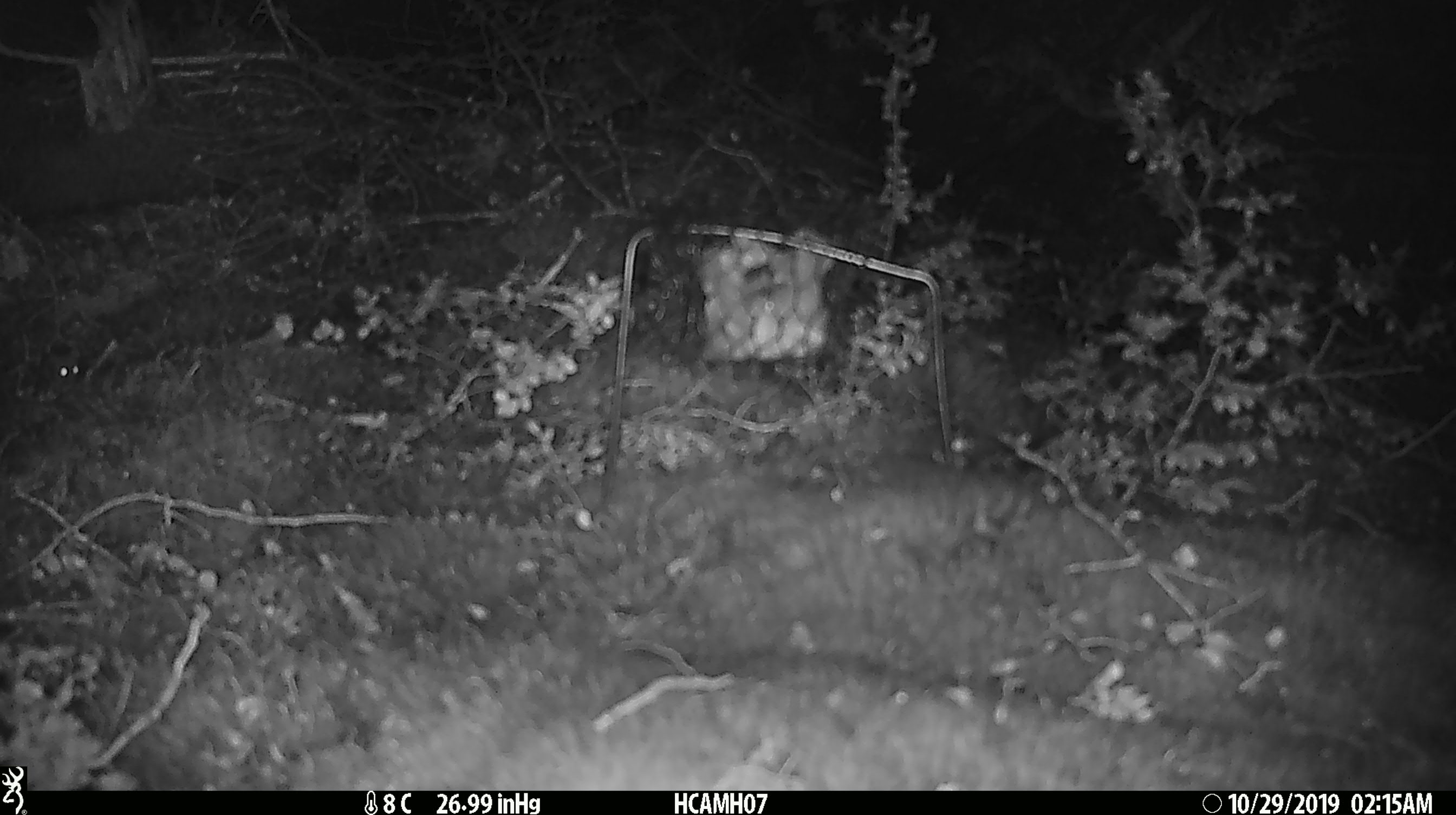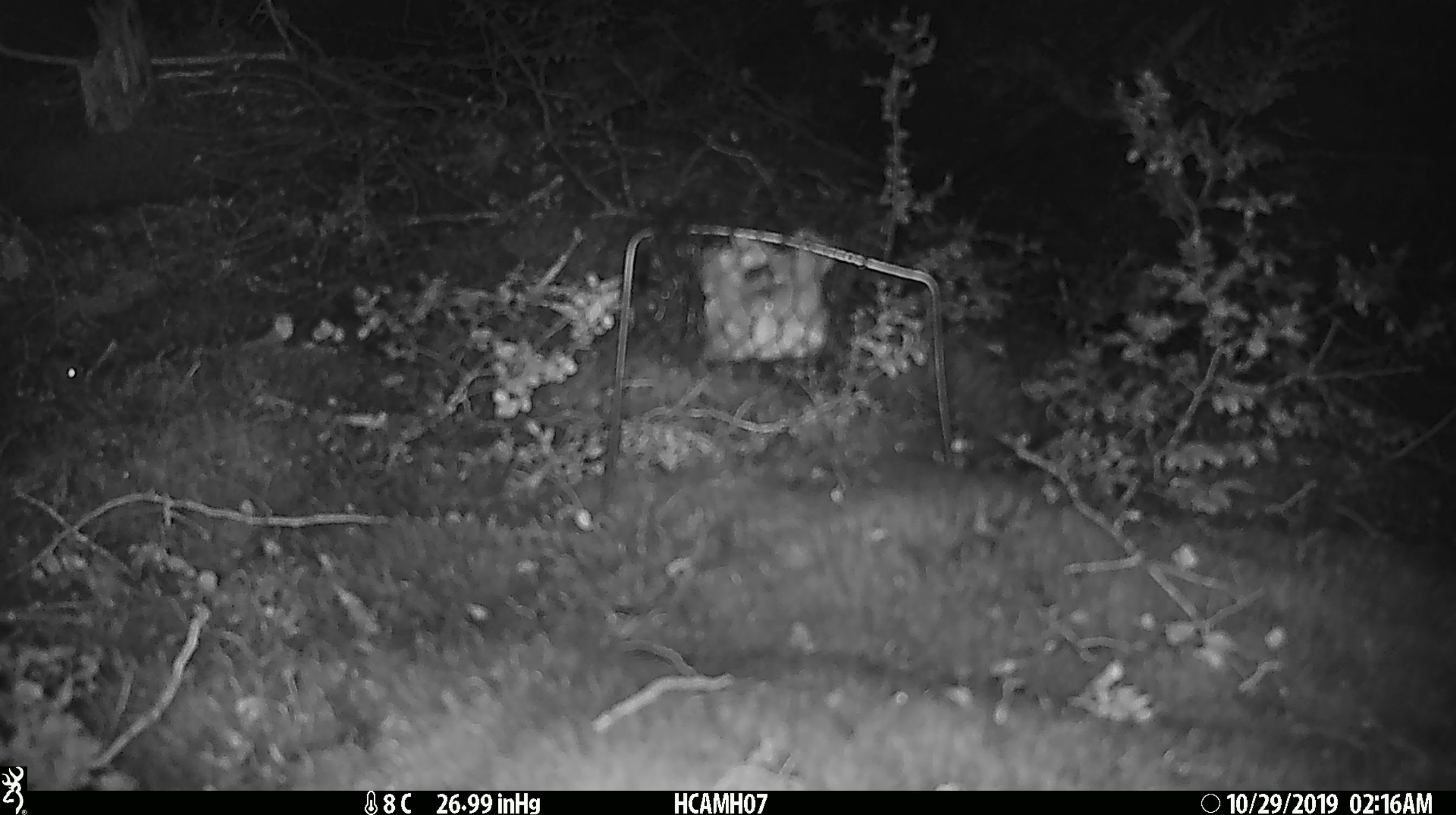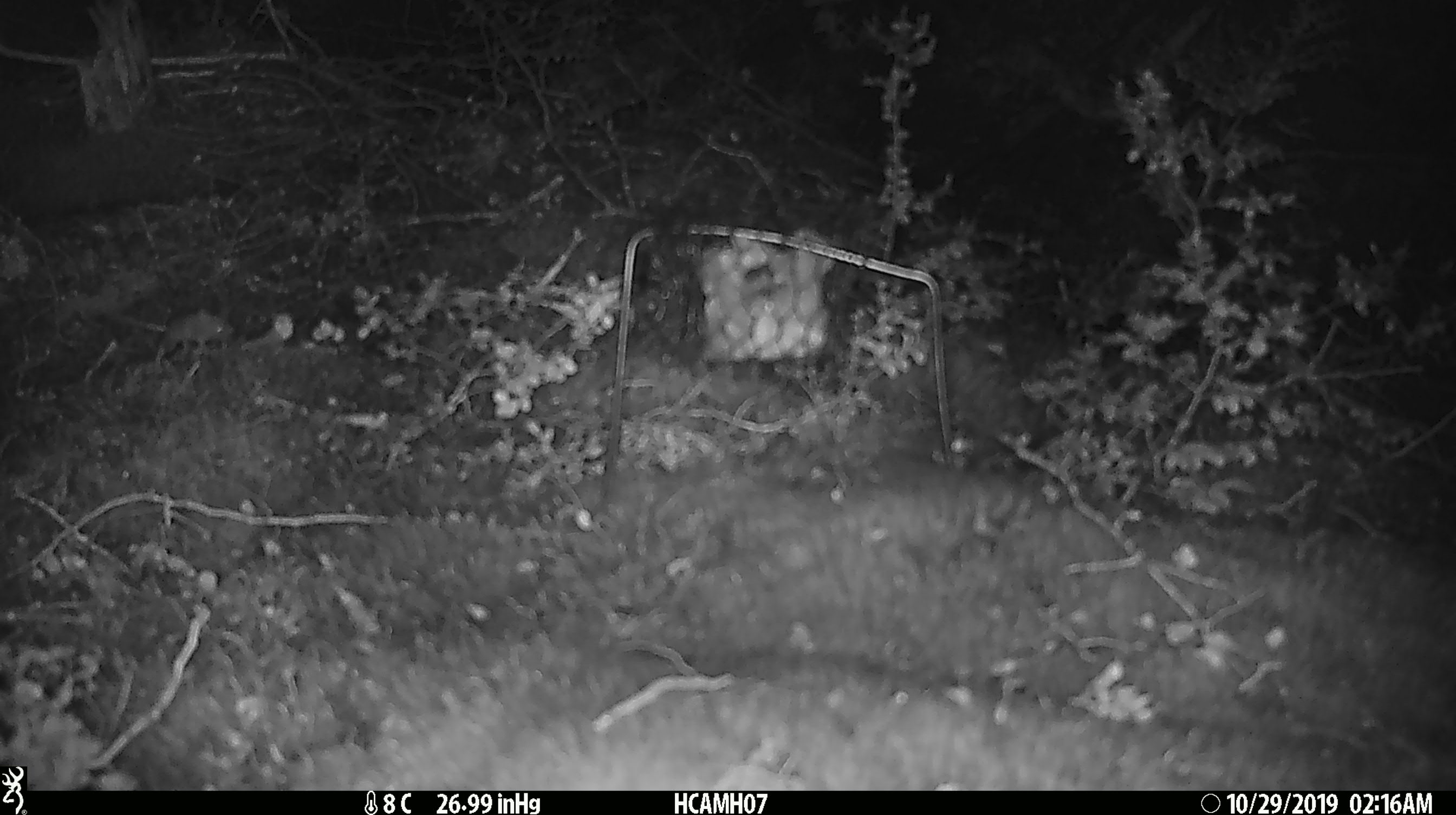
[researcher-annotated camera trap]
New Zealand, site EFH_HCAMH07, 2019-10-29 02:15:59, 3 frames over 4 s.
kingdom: Animalia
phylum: Chordata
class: Mammalia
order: Rodentia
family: Muridae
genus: Mus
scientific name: Mus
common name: mouse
Mouse (Mus).